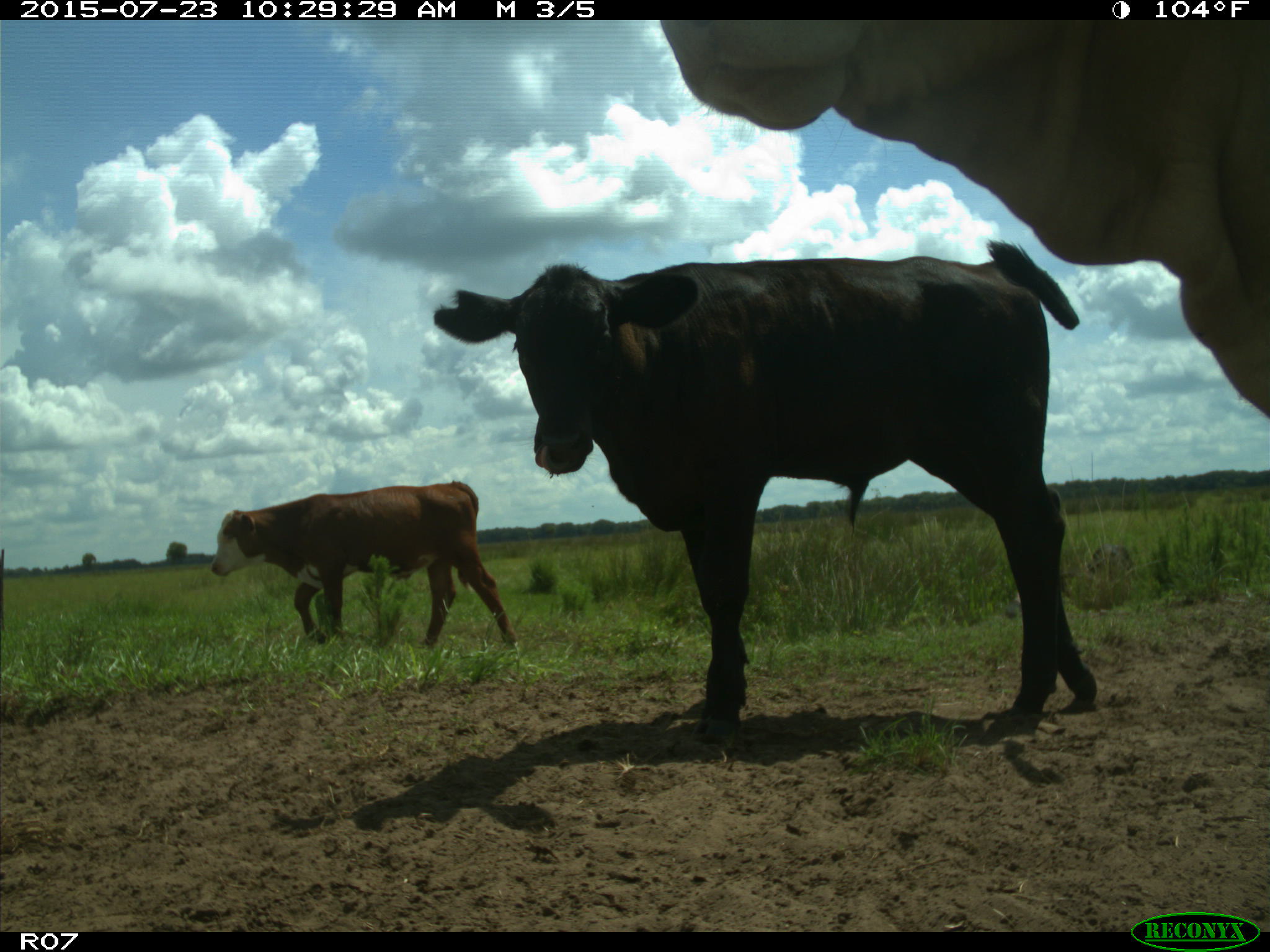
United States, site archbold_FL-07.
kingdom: Animalia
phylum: Chordata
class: Mammalia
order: Artiodactyla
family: Bovidae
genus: Bos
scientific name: Bos taurus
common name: domestic cow